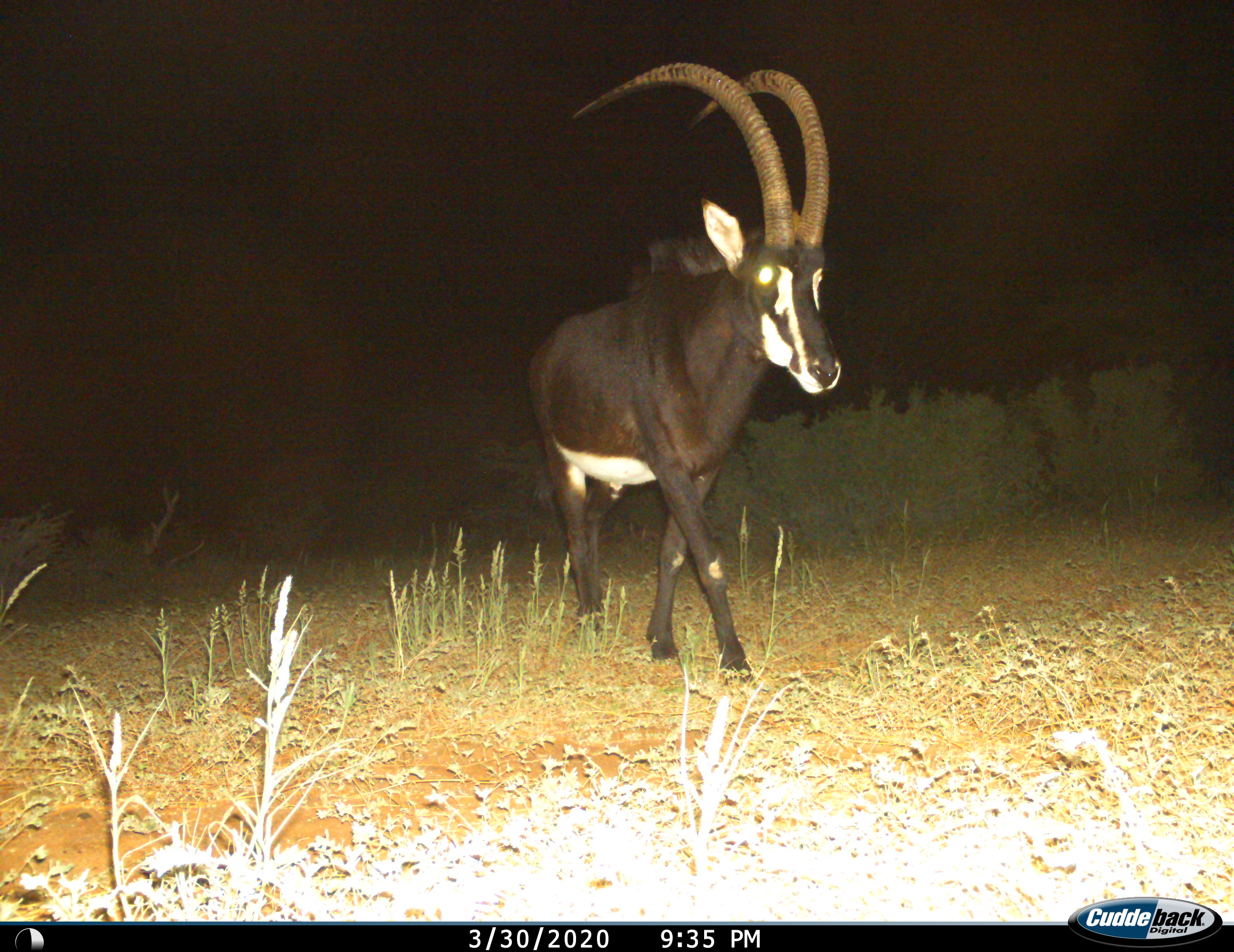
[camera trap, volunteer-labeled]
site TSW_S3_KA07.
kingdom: Animalia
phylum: Chordata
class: Mammalia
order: Artiodactyla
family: Bovidae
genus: Hippotragus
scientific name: Hippotragus niger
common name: sable antelope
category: sable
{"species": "sable (sable antelope) (Hippotragus niger)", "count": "1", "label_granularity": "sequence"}